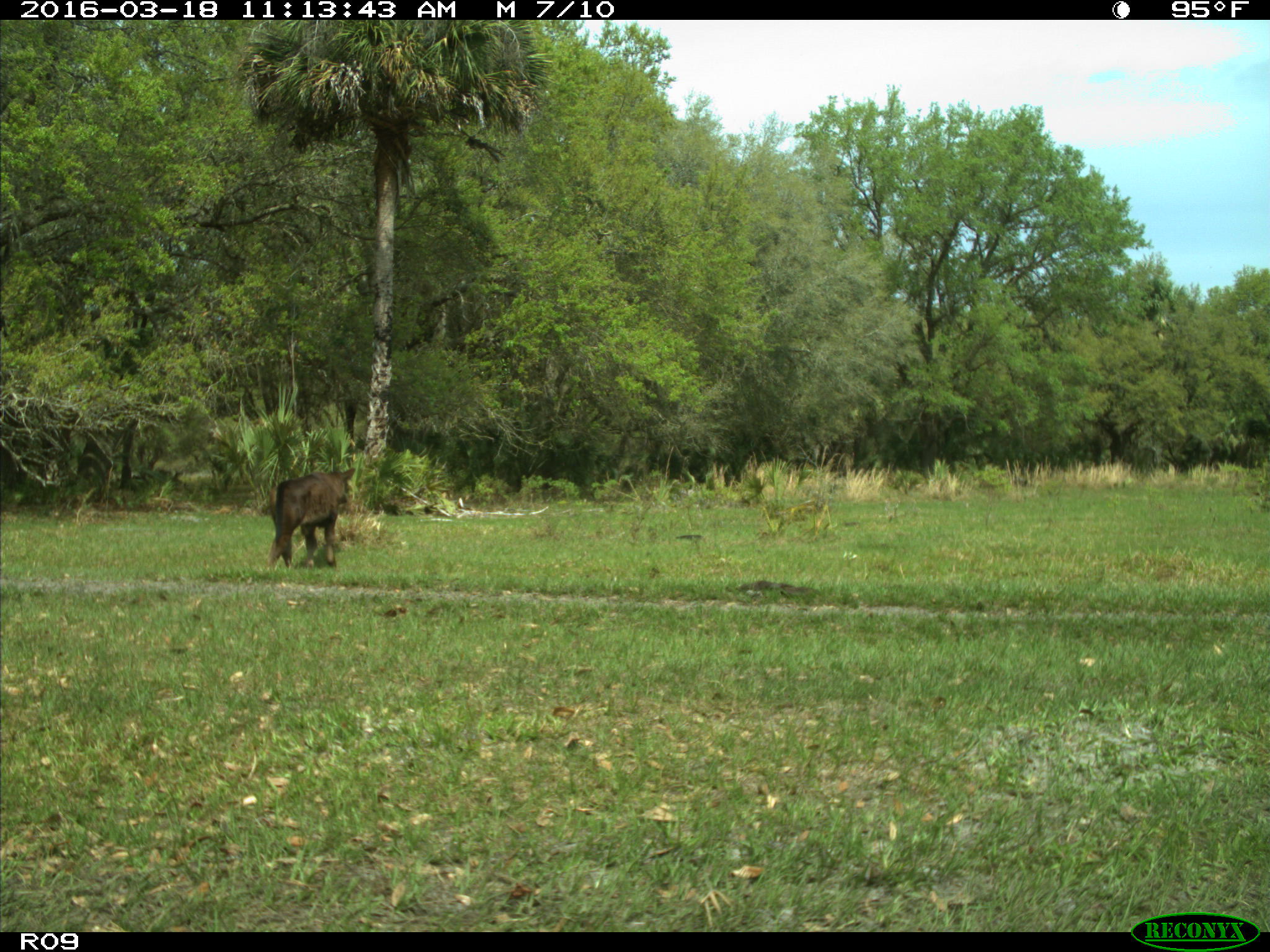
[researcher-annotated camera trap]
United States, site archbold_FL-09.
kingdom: Animalia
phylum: Chordata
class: Mammalia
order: Artiodactyla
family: Bovidae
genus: Bos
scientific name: Bos taurus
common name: domestic cow